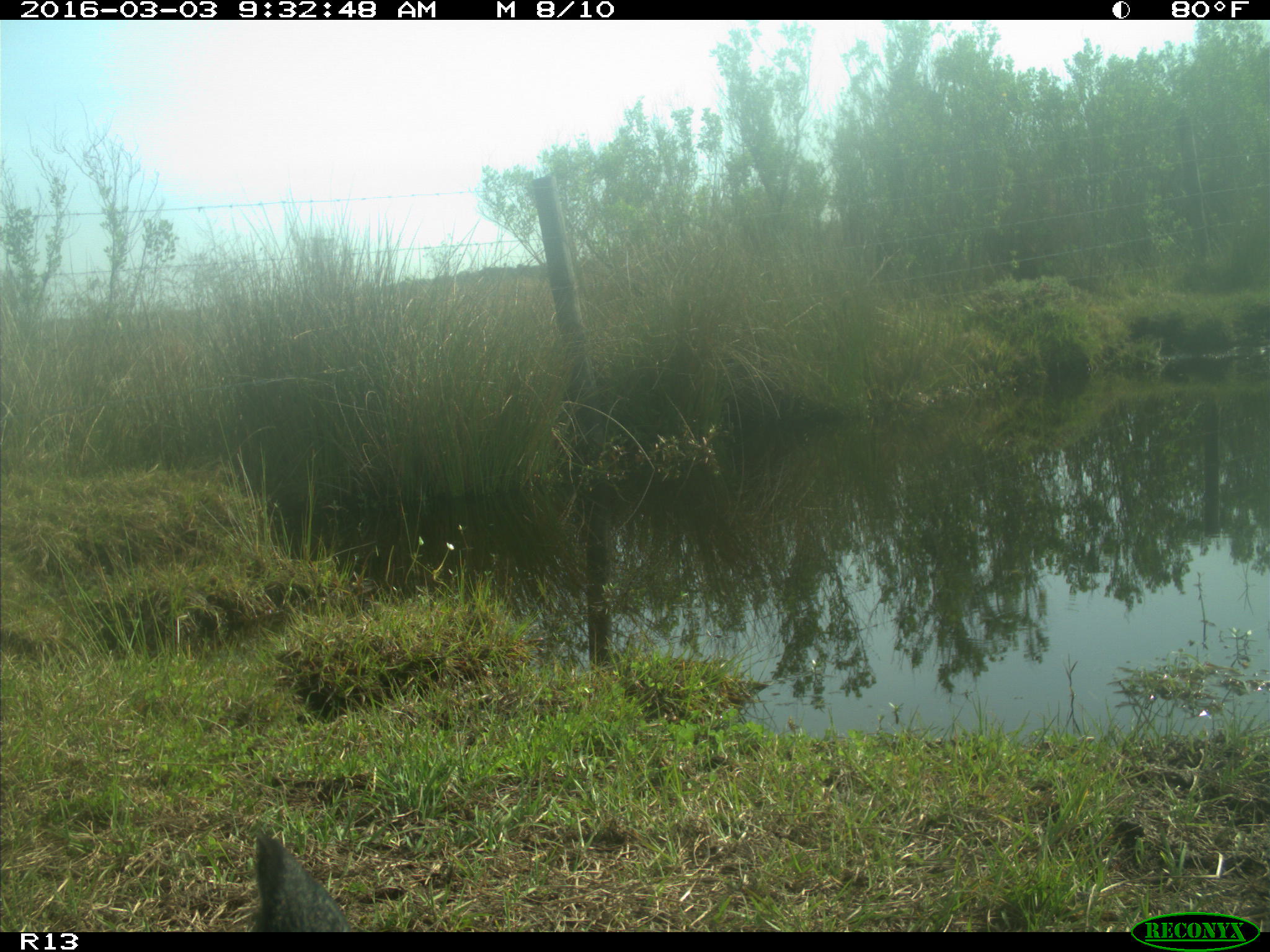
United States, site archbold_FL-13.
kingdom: Animalia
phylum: Chordata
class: Mammalia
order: Artiodactyla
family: Bovidae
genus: Bos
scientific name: Bos taurus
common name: domestic cow